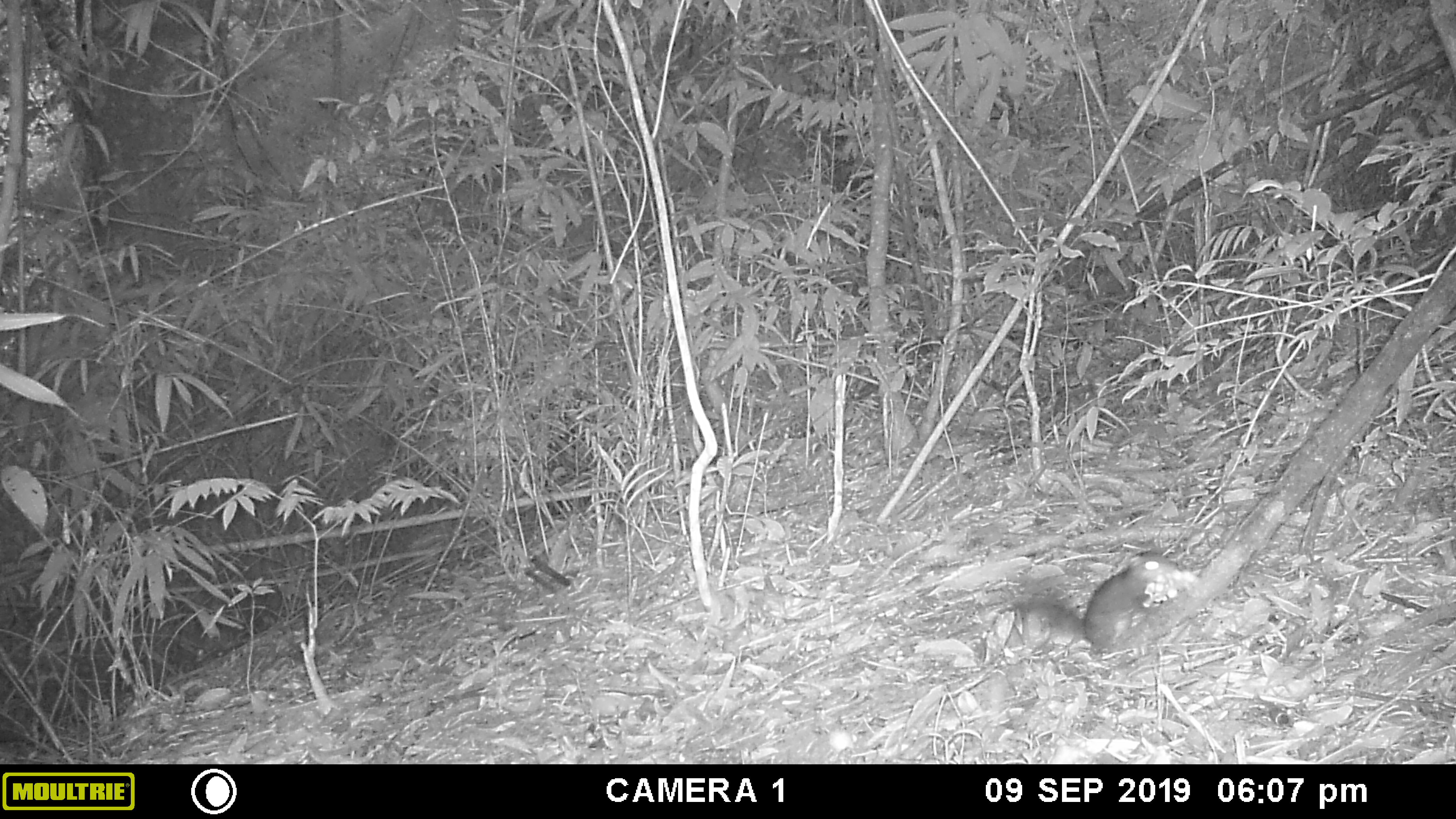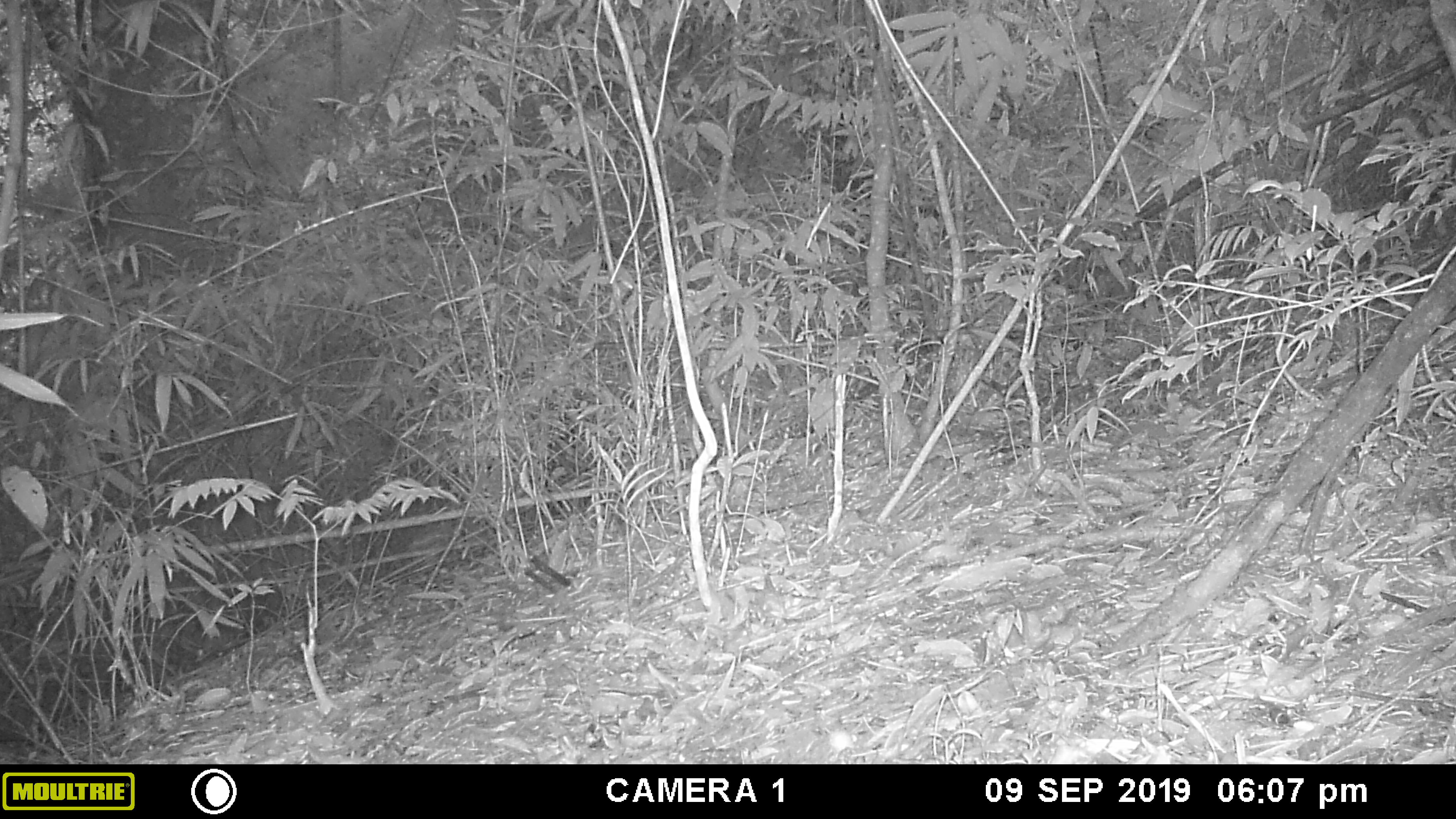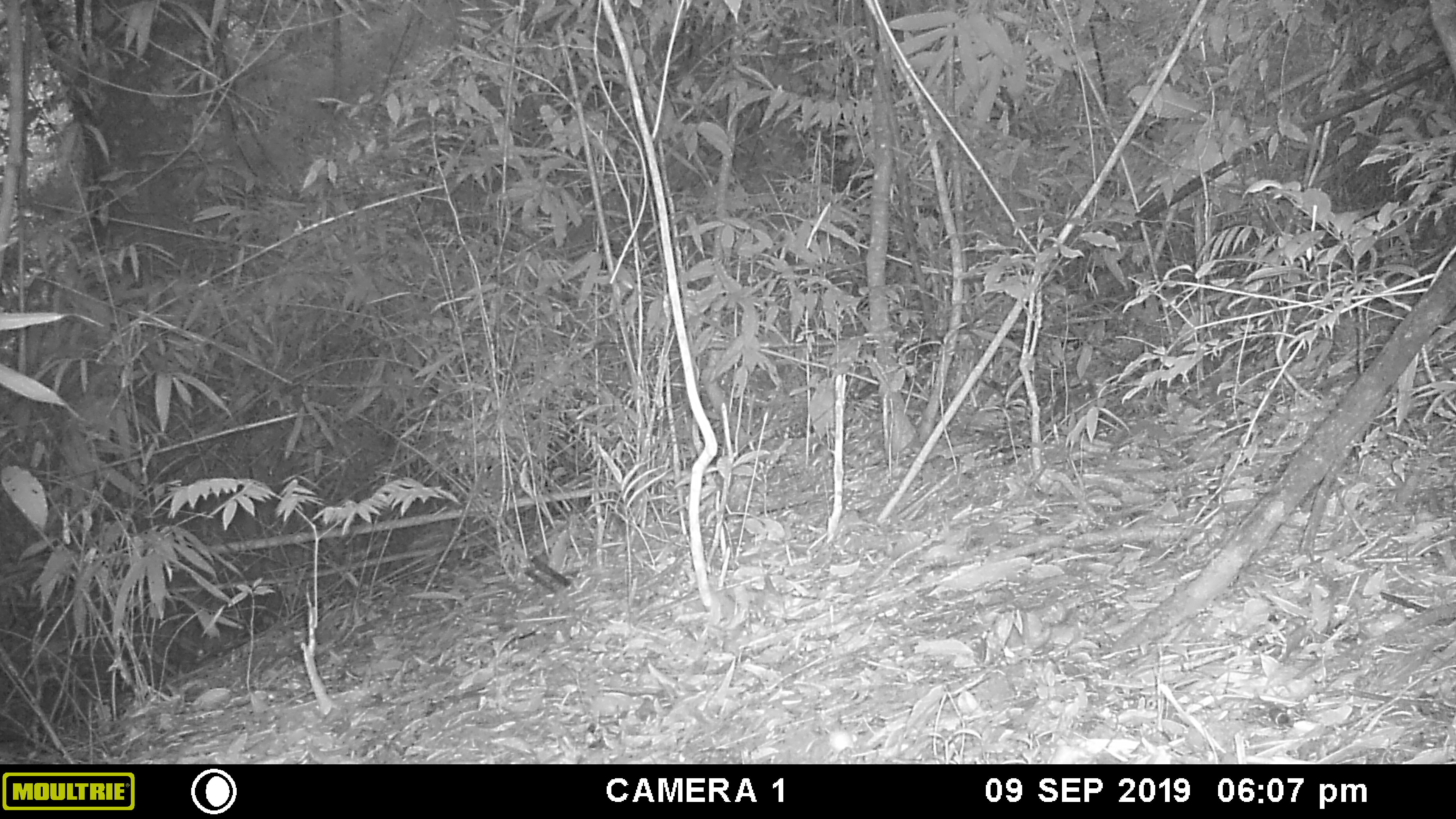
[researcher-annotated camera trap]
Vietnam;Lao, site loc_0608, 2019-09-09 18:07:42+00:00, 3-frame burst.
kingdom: Animalia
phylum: Chordata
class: Mammalia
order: Rodentia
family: Sciuridae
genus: Dremomys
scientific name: Dremomys rufigenis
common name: red-cheeked squirrel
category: red cheeked squirrel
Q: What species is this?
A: Red cheeked squirrel (red-cheeked squirrel) (Dremomys rufigenis).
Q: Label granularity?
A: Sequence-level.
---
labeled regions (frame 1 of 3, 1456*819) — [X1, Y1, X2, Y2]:
red cheeked squirrel: [999, 552, 1179, 656]